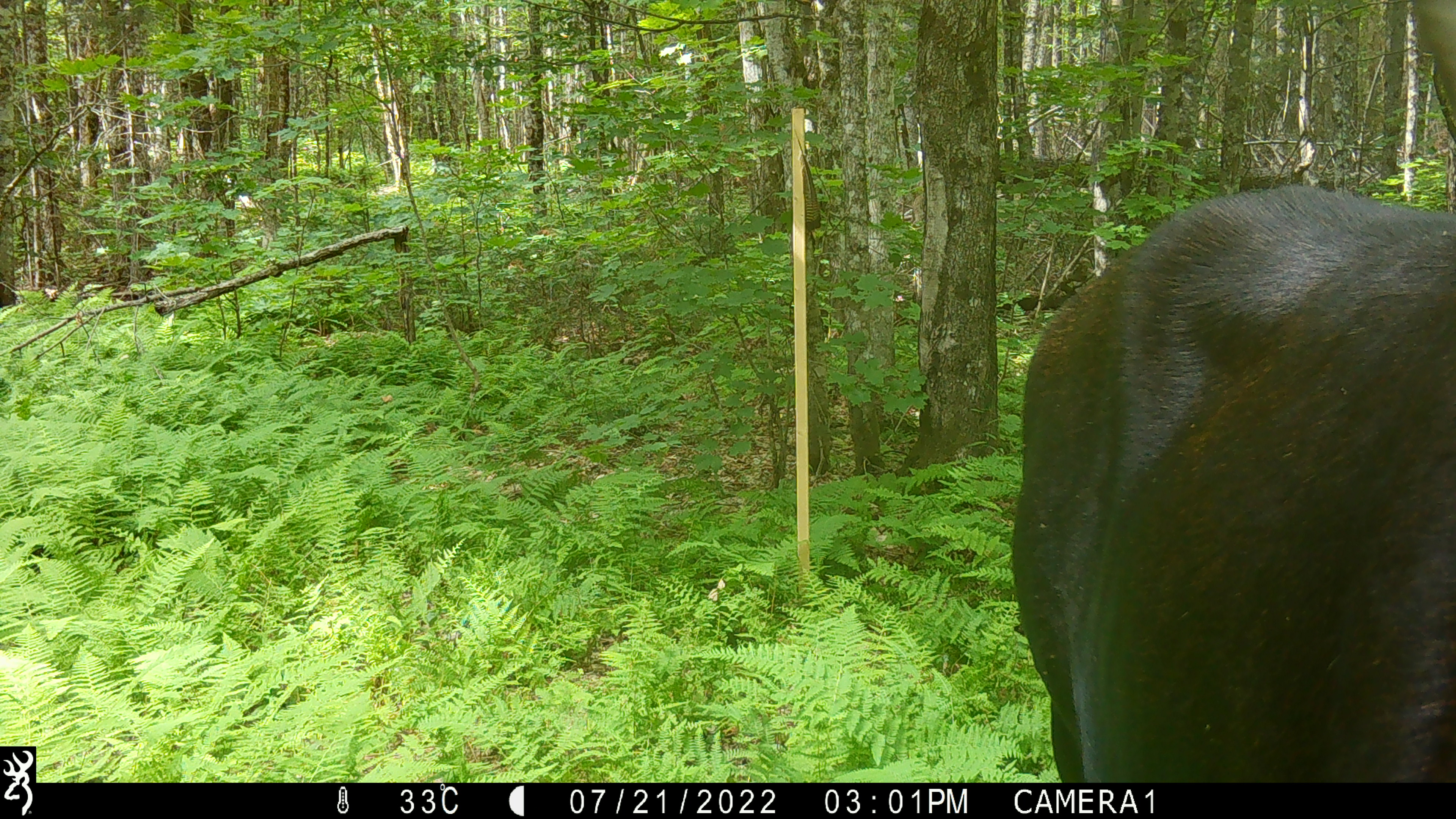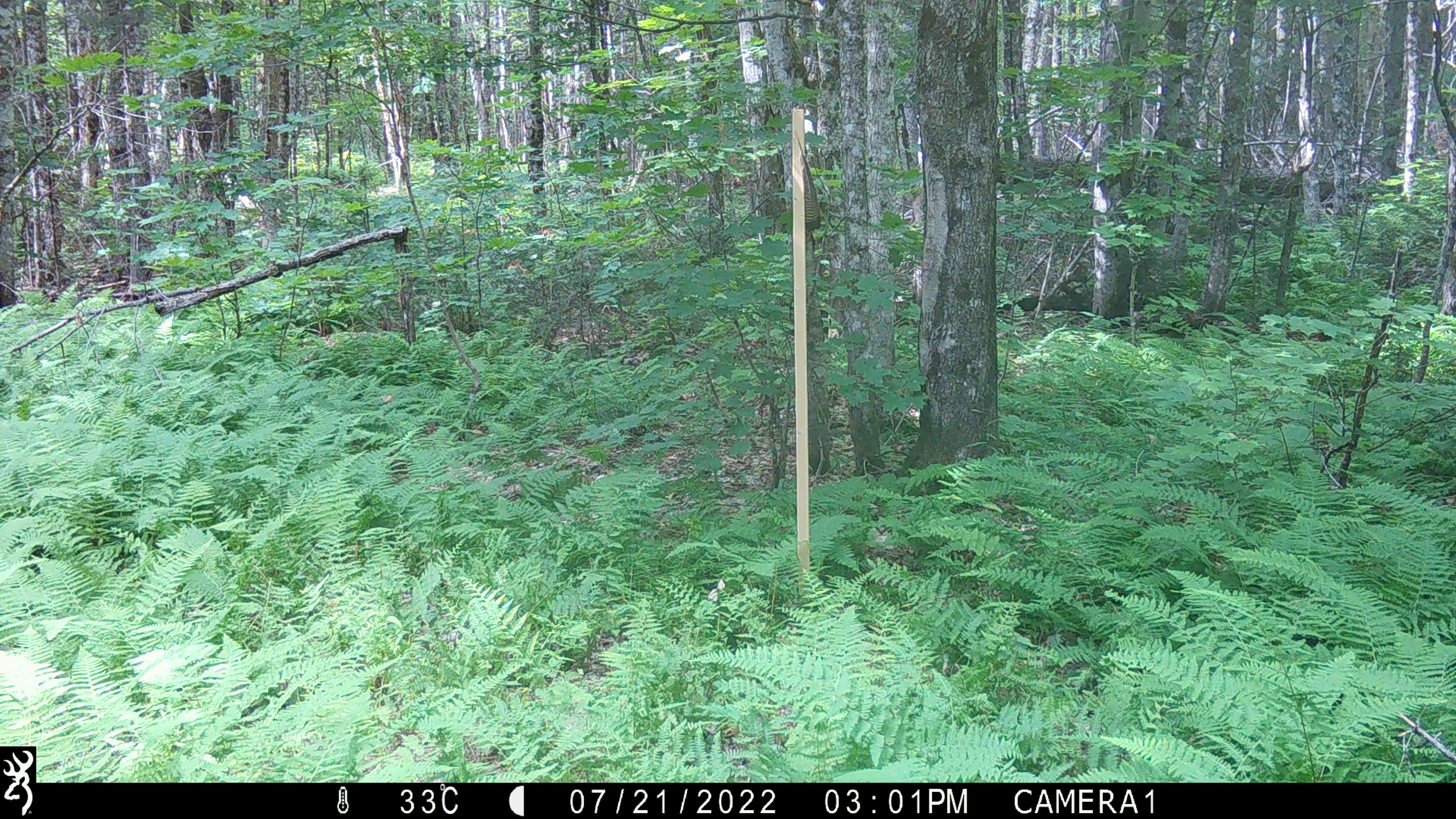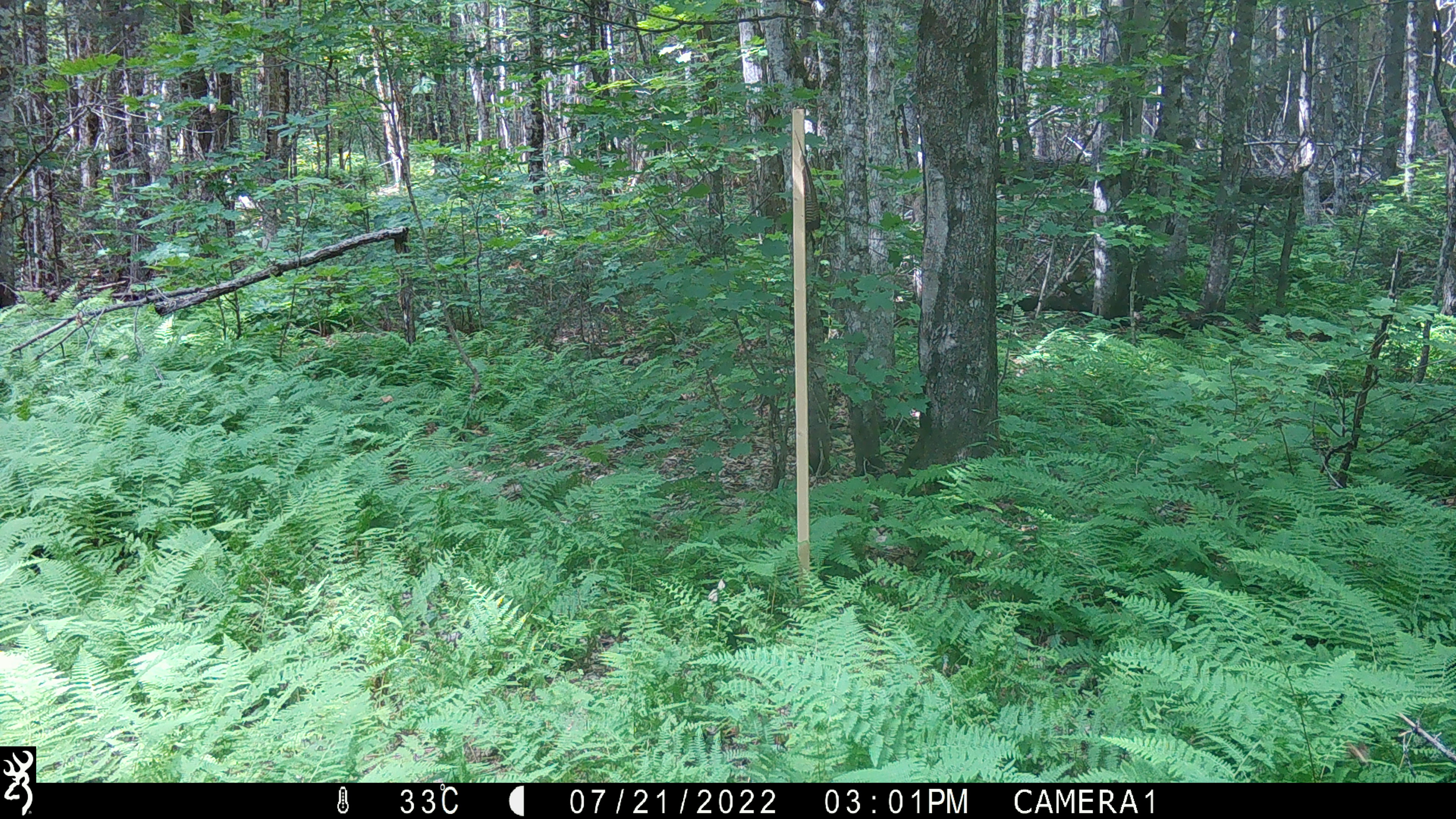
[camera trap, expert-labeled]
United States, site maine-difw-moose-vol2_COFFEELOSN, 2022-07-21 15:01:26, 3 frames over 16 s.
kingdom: Animalia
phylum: Chordata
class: Mammalia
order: Artiodactyla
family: Cervidae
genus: Alces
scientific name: Alces alces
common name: moose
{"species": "moose (Alces alces)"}